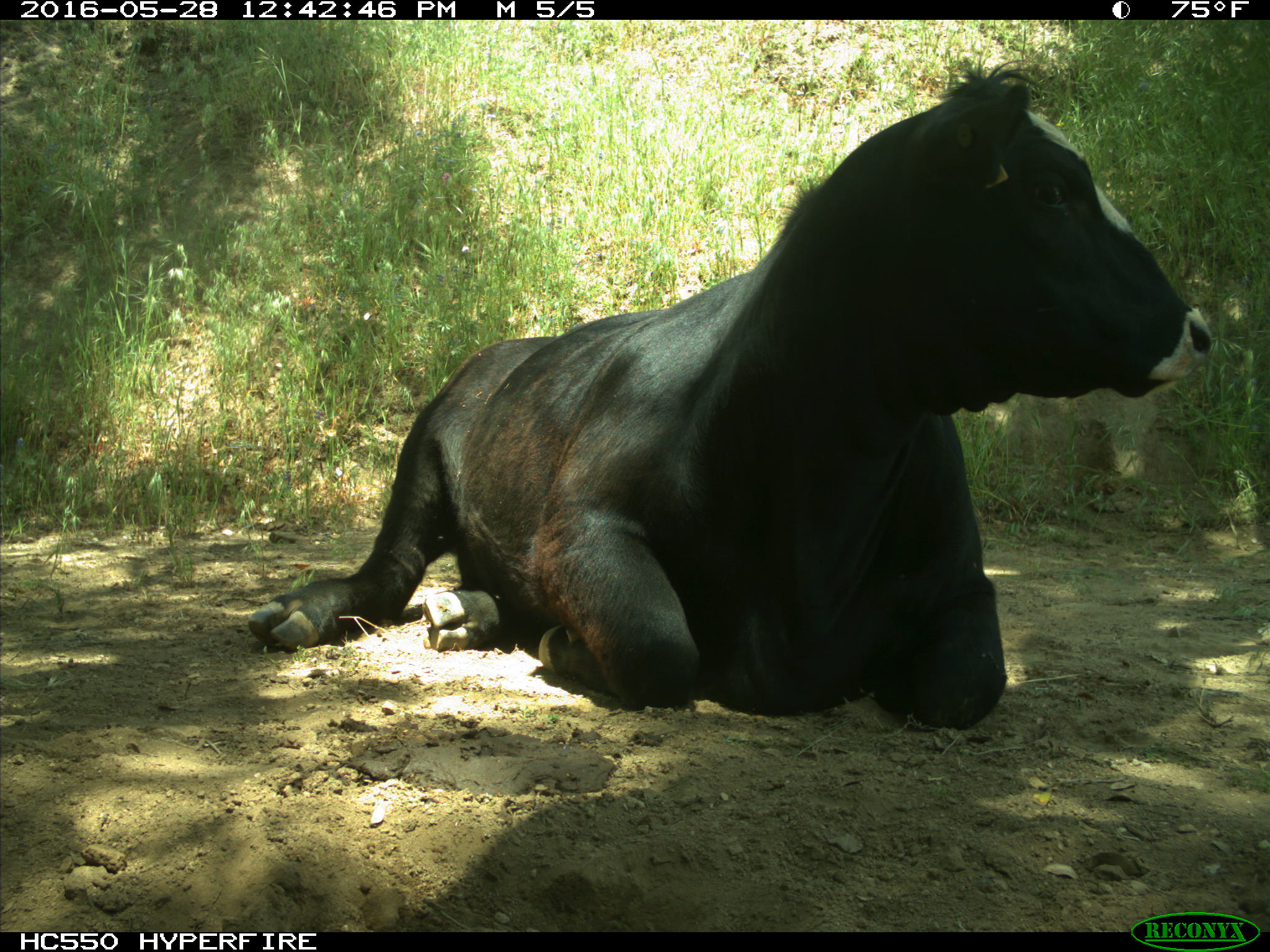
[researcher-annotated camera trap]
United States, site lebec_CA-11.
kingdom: Animalia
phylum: Chordata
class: Mammalia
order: Artiodactyla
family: Bovidae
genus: Bos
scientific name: Bos taurus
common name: domestic cow